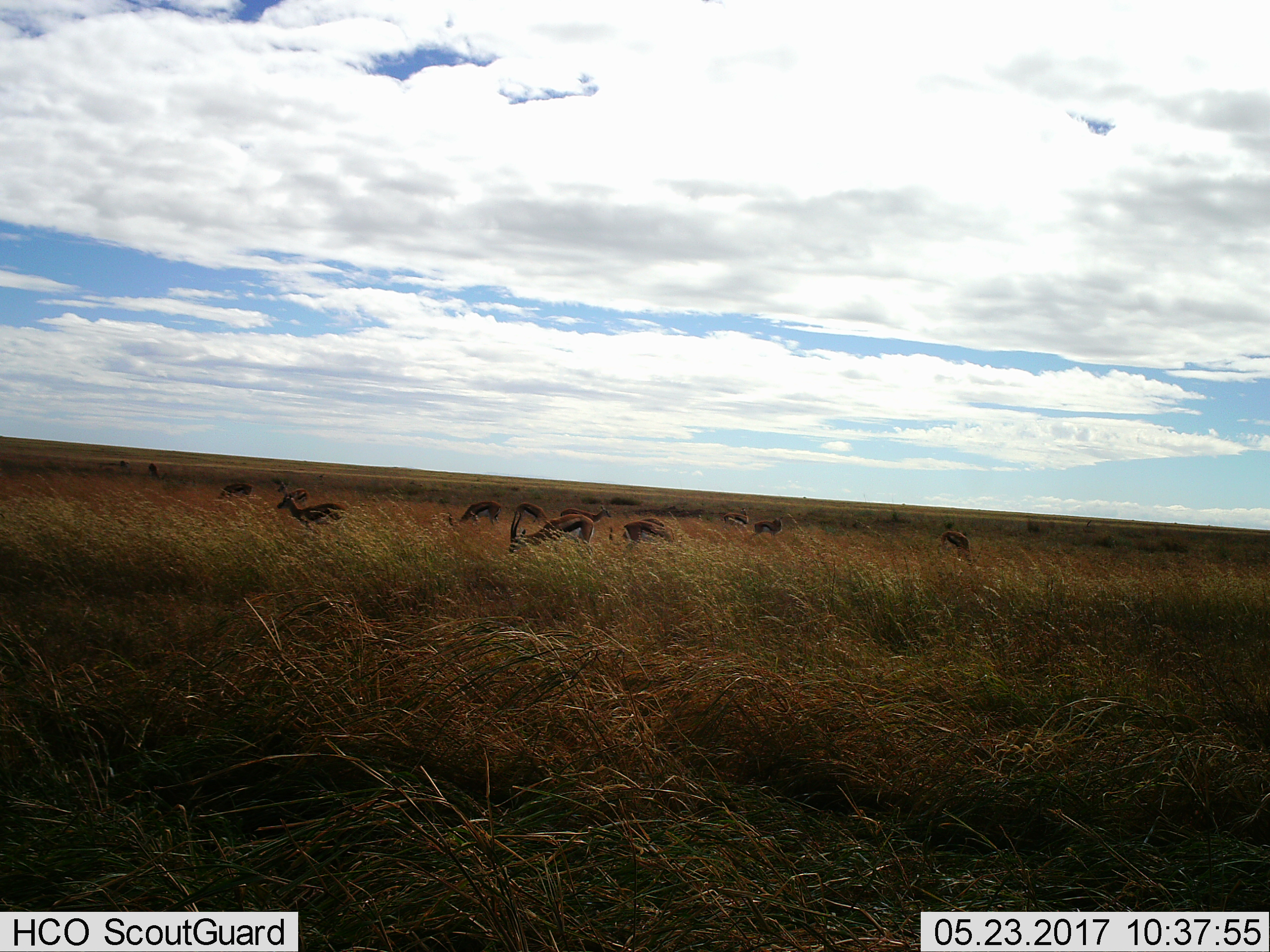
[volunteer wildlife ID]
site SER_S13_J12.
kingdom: Animalia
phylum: Chordata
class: Mammalia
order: Artiodactyla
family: Bovidae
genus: Eudorcas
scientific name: Eudorcas thomsonii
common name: thomson's gazelle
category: gazellethomsons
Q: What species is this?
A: Gazellethomsons (thomson's gazelle) (Eudorcas thomsonii).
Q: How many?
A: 11-50.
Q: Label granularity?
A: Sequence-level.